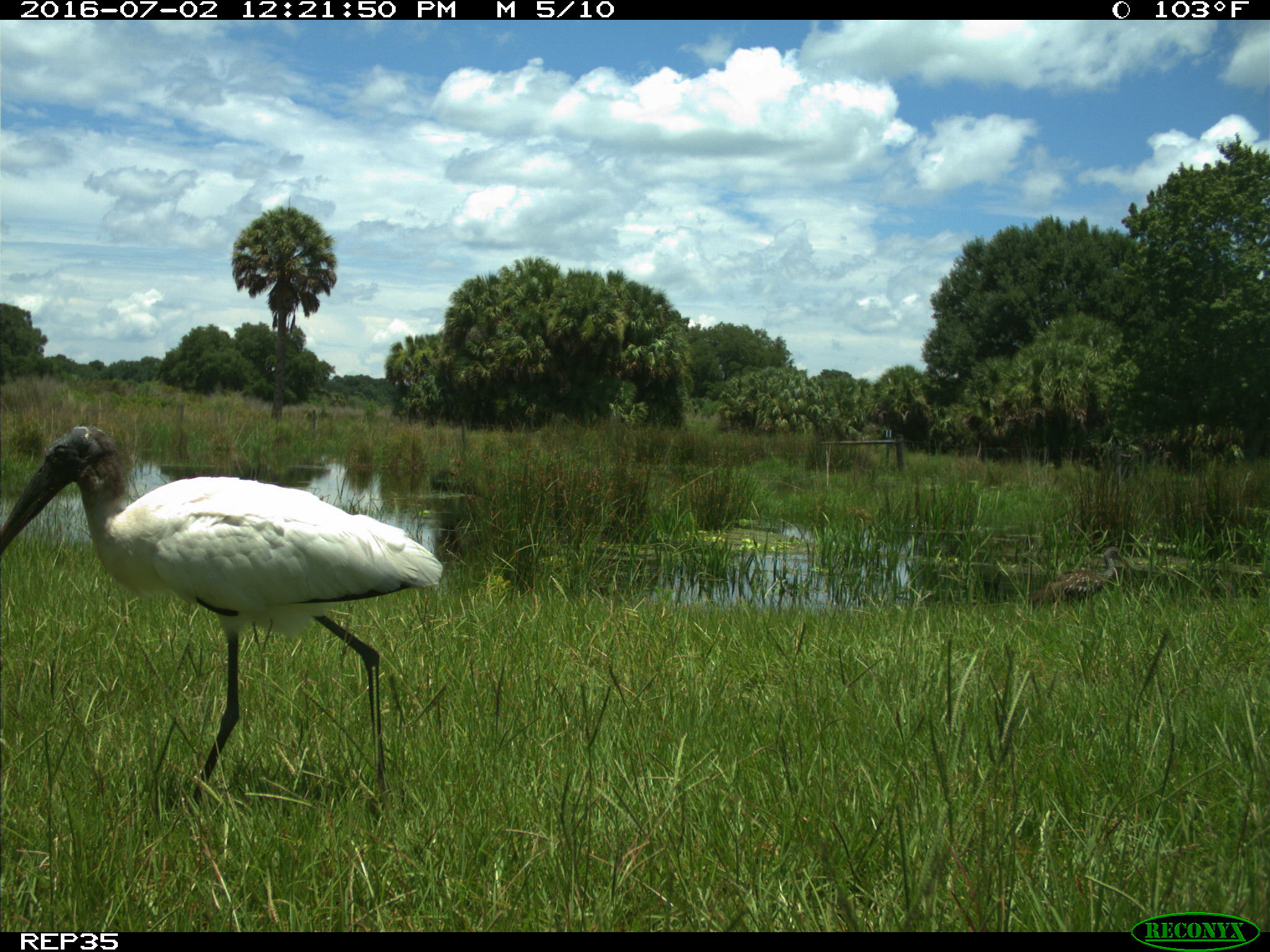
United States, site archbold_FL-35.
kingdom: Animalia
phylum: Chordata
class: Aves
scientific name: Aves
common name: birds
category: unidentified bird